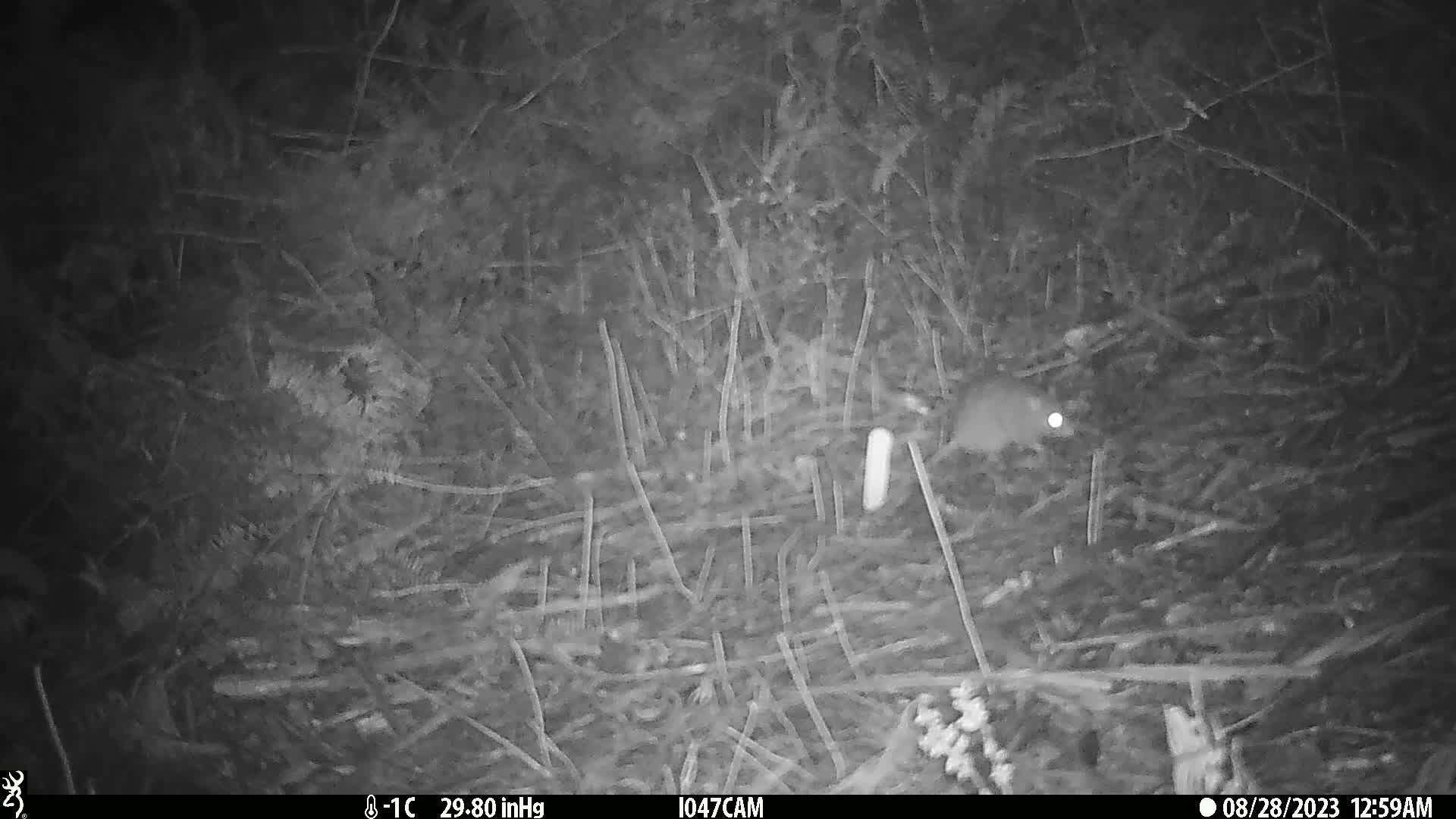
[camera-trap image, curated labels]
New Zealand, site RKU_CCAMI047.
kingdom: Animalia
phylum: Chordata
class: Mammalia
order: Rodentia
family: Muridae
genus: Rattus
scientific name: Rattus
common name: rat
Rat (Rattus).